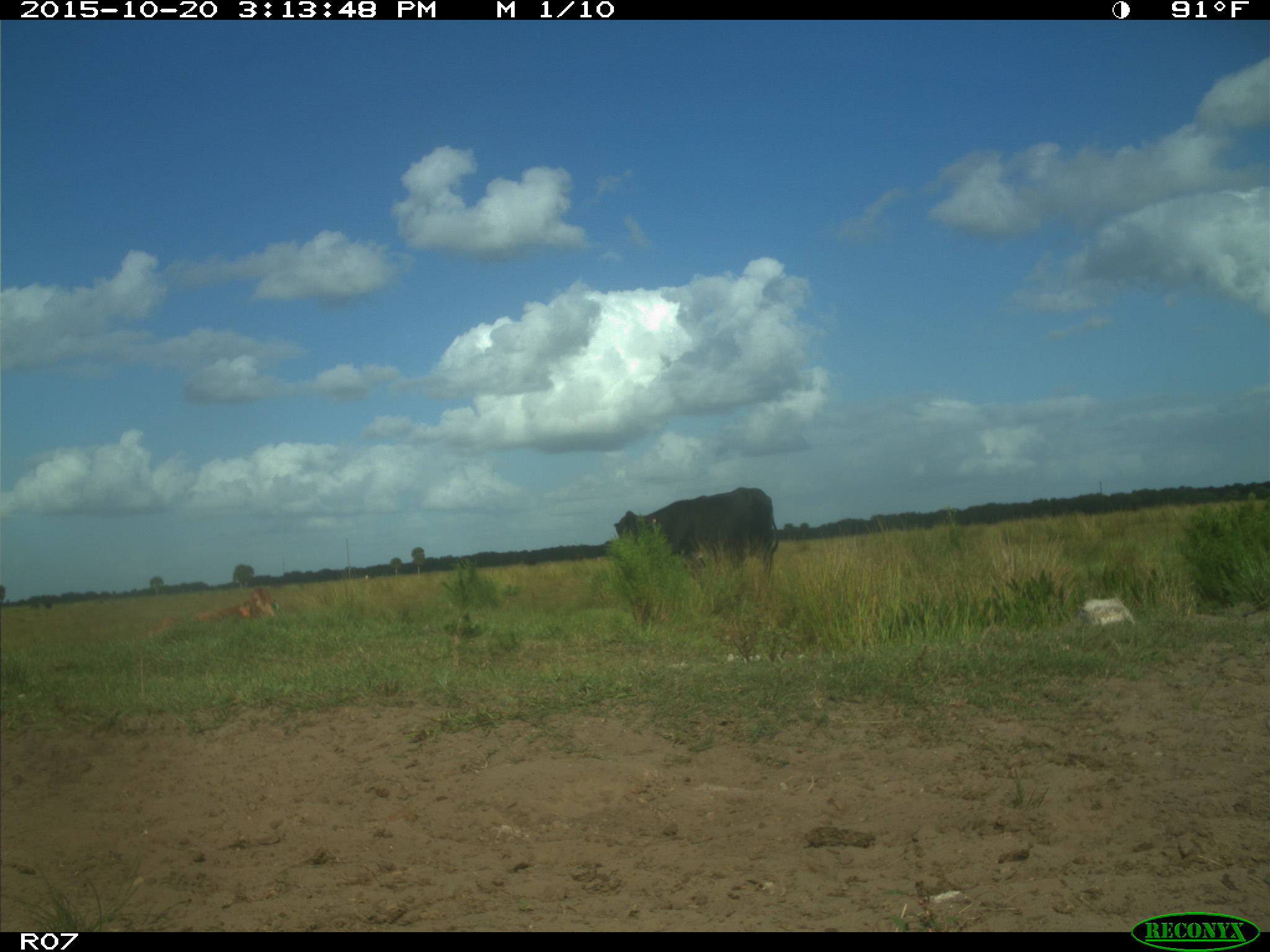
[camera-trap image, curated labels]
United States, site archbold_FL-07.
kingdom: Animalia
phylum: Chordata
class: Mammalia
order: Artiodactyla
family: Bovidae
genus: Bos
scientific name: Bos taurus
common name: domestic cow